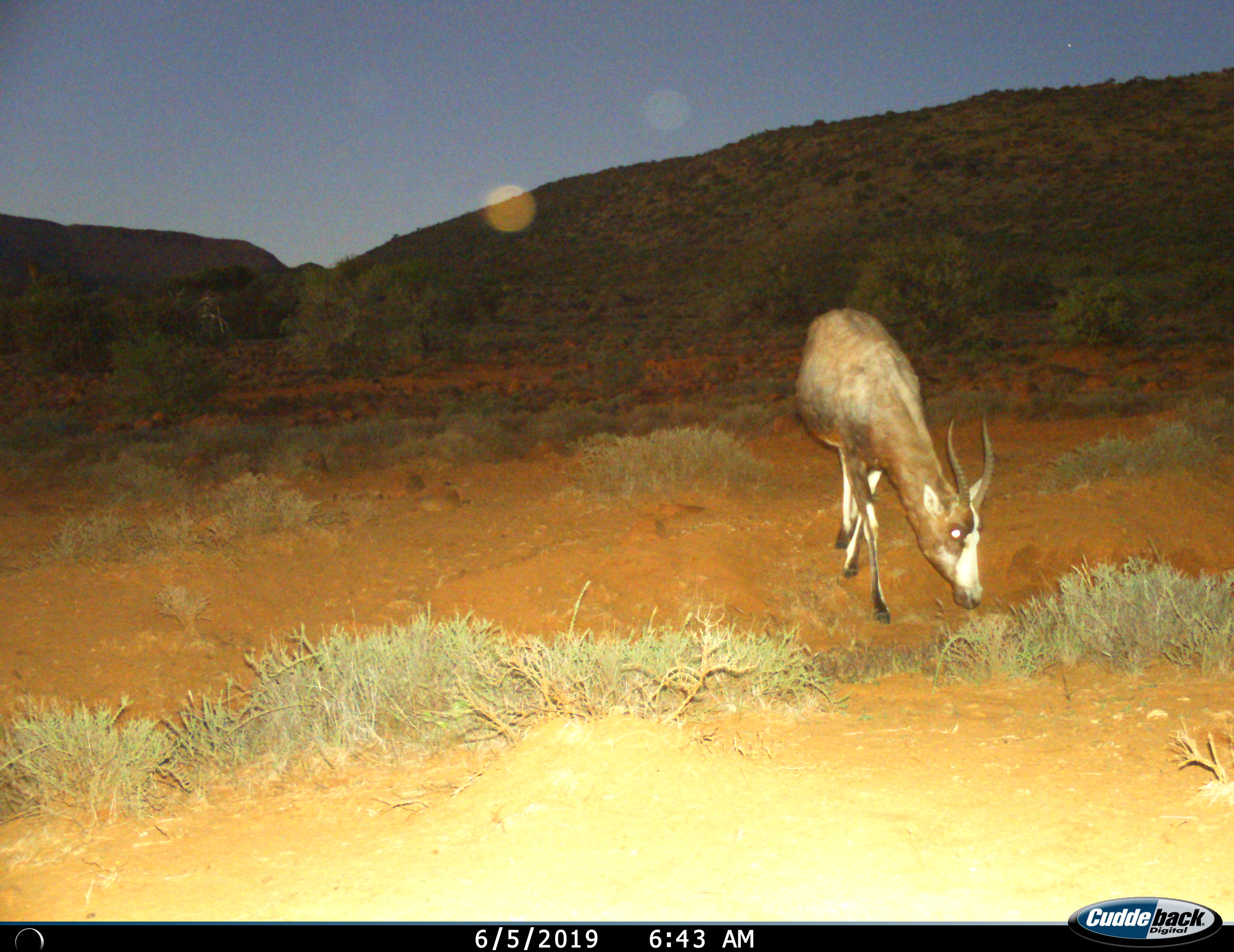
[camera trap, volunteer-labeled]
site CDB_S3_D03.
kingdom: Animalia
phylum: Chordata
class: Mammalia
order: Artiodactyla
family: Bovidae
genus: Damaliscus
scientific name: Damaliscus pygargus phillipsi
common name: blesbok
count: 1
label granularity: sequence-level